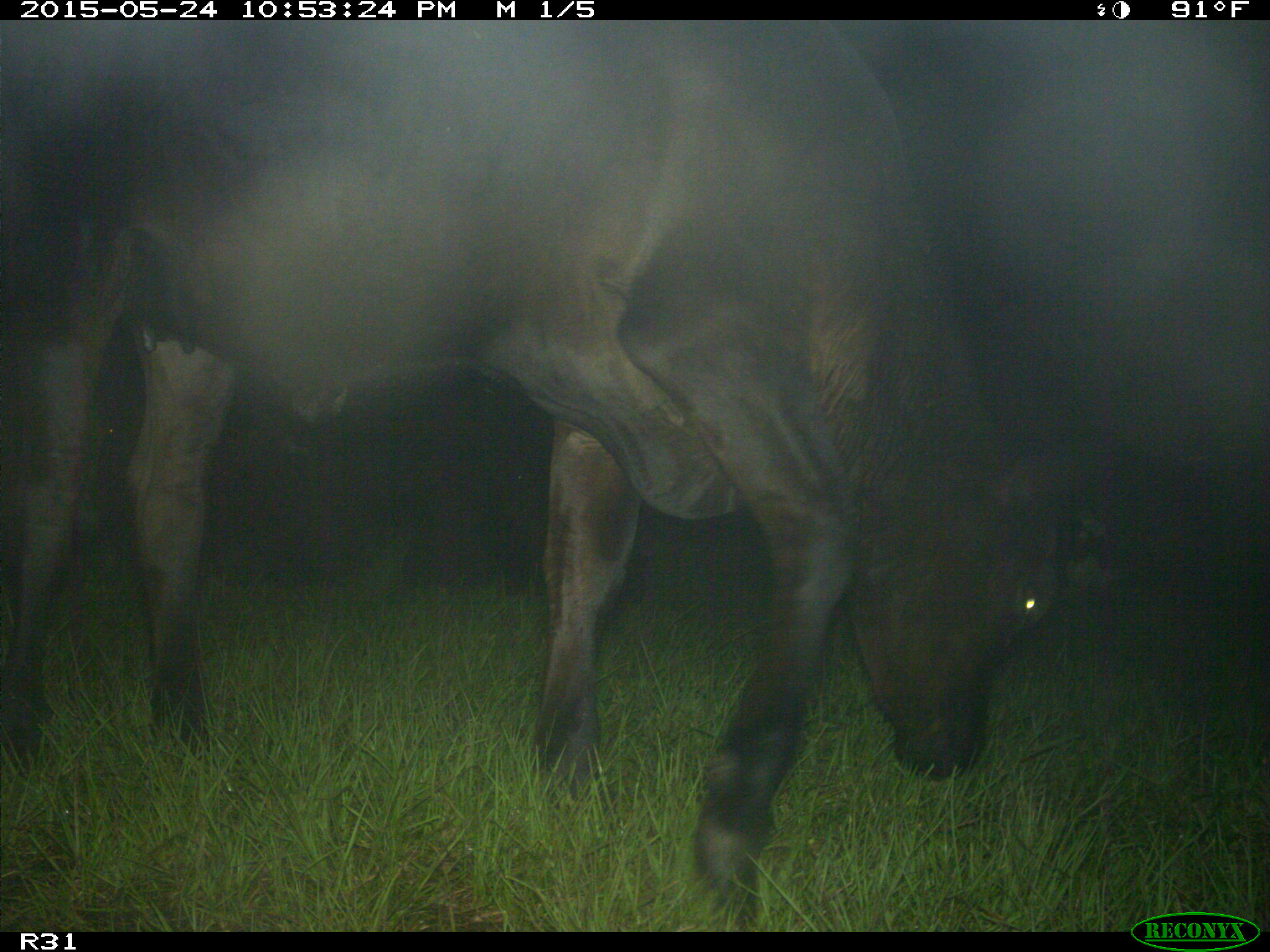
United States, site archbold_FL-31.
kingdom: Animalia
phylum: Chordata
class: Mammalia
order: Artiodactyla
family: Bovidae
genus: Bos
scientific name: Bos taurus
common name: domestic cow